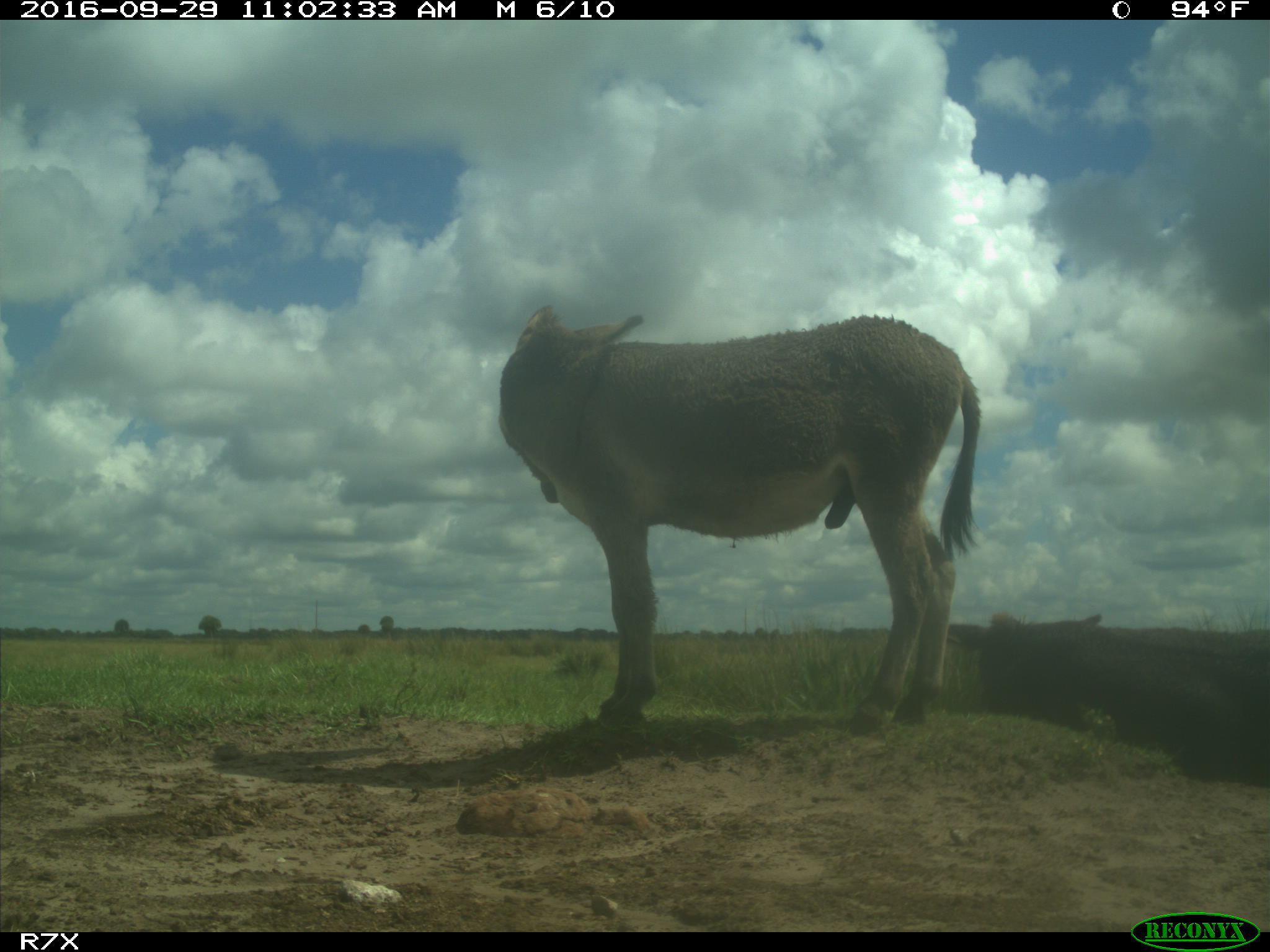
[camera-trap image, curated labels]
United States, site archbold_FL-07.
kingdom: Animalia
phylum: Chordata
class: Mammalia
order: Perissodactyla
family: Equidae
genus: Equus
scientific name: Equus africanus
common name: african wild ass